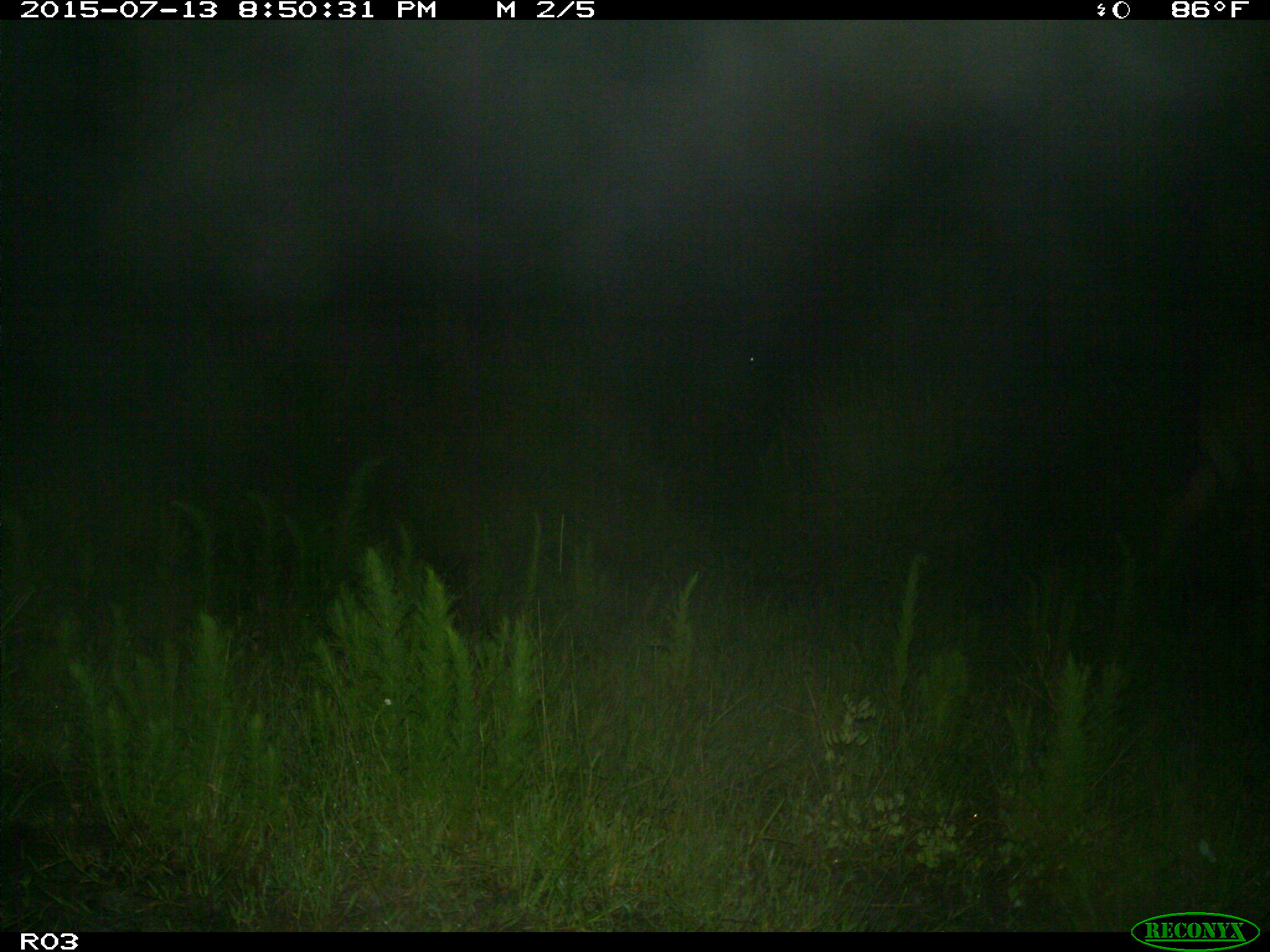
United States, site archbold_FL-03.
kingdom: Animalia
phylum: Chordata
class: Mammalia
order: Artiodactyla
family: Bovidae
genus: Bos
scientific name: Bos taurus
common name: domestic cow